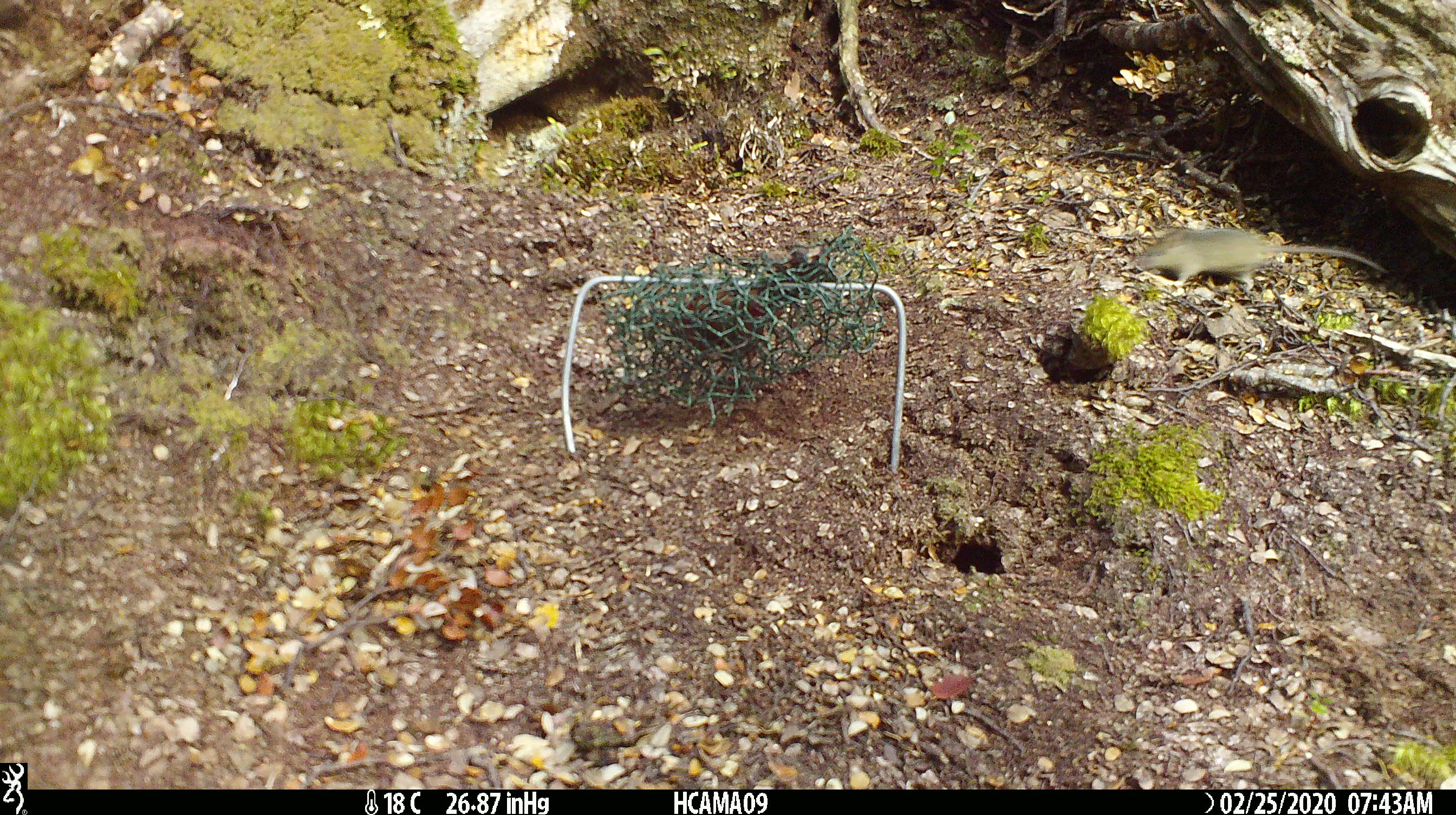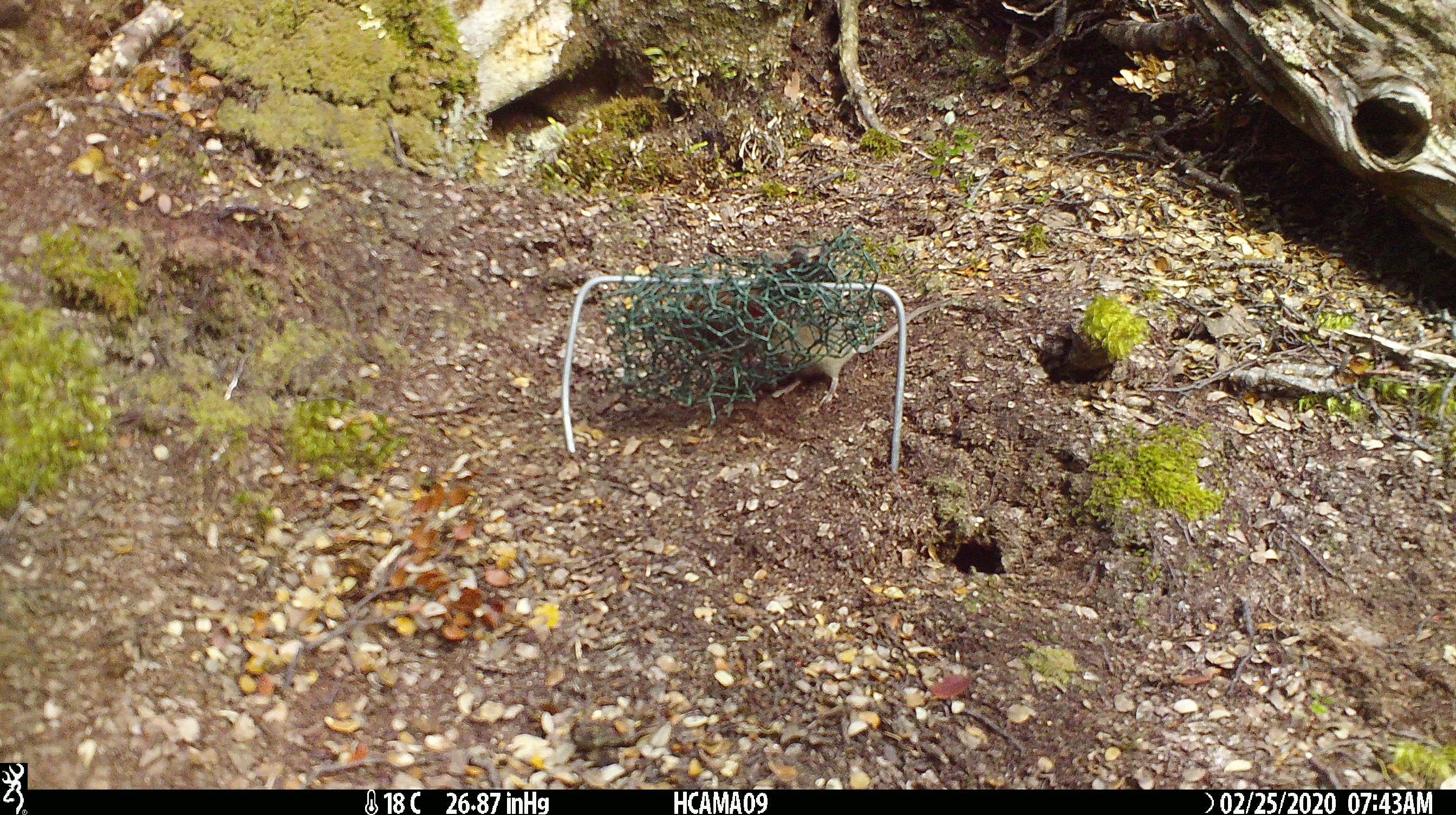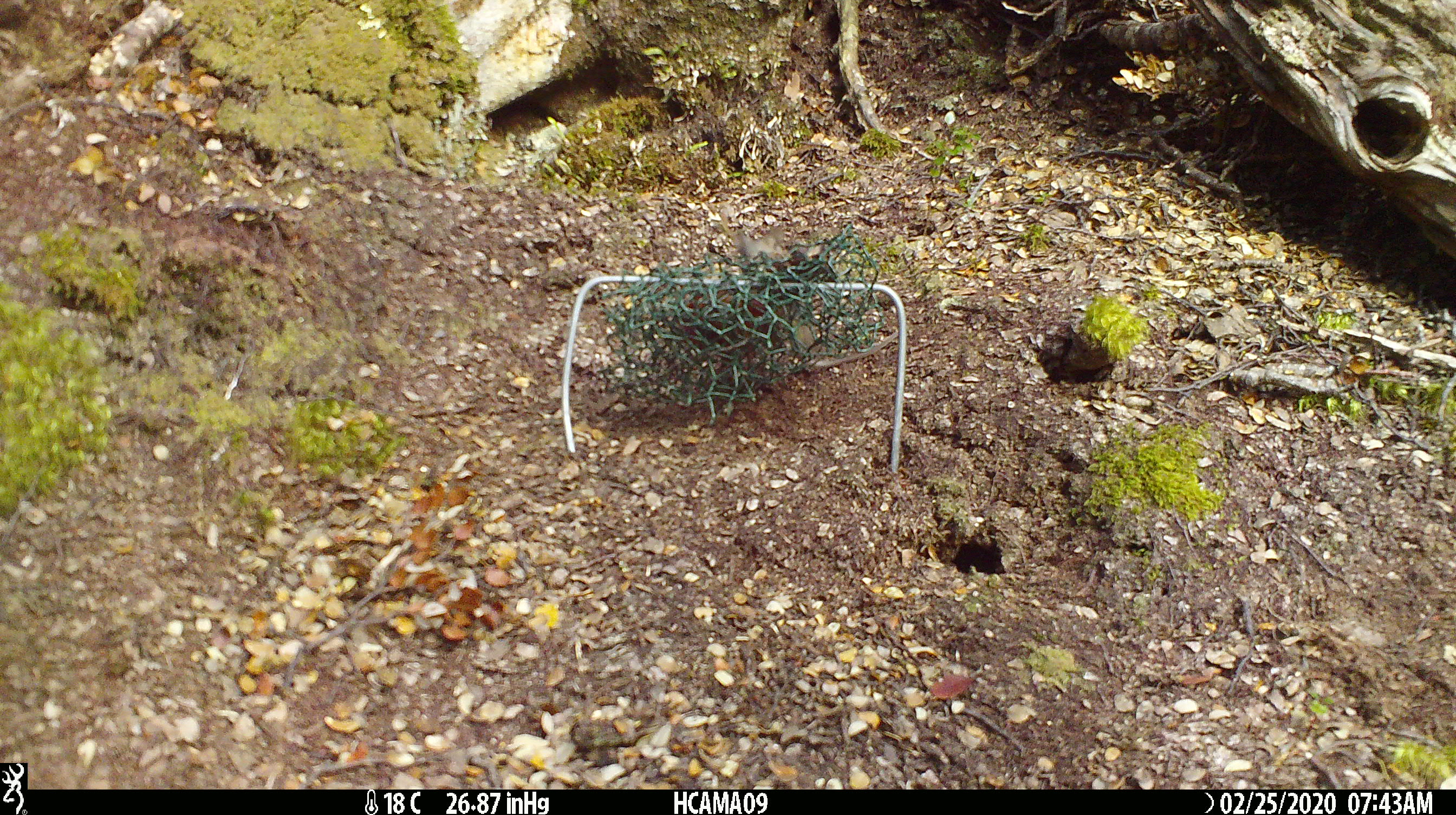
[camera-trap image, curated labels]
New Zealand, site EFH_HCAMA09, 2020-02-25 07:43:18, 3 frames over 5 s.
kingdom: Animalia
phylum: Chordata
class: Mammalia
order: Rodentia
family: Muridae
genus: Mus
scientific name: Mus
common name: mouse